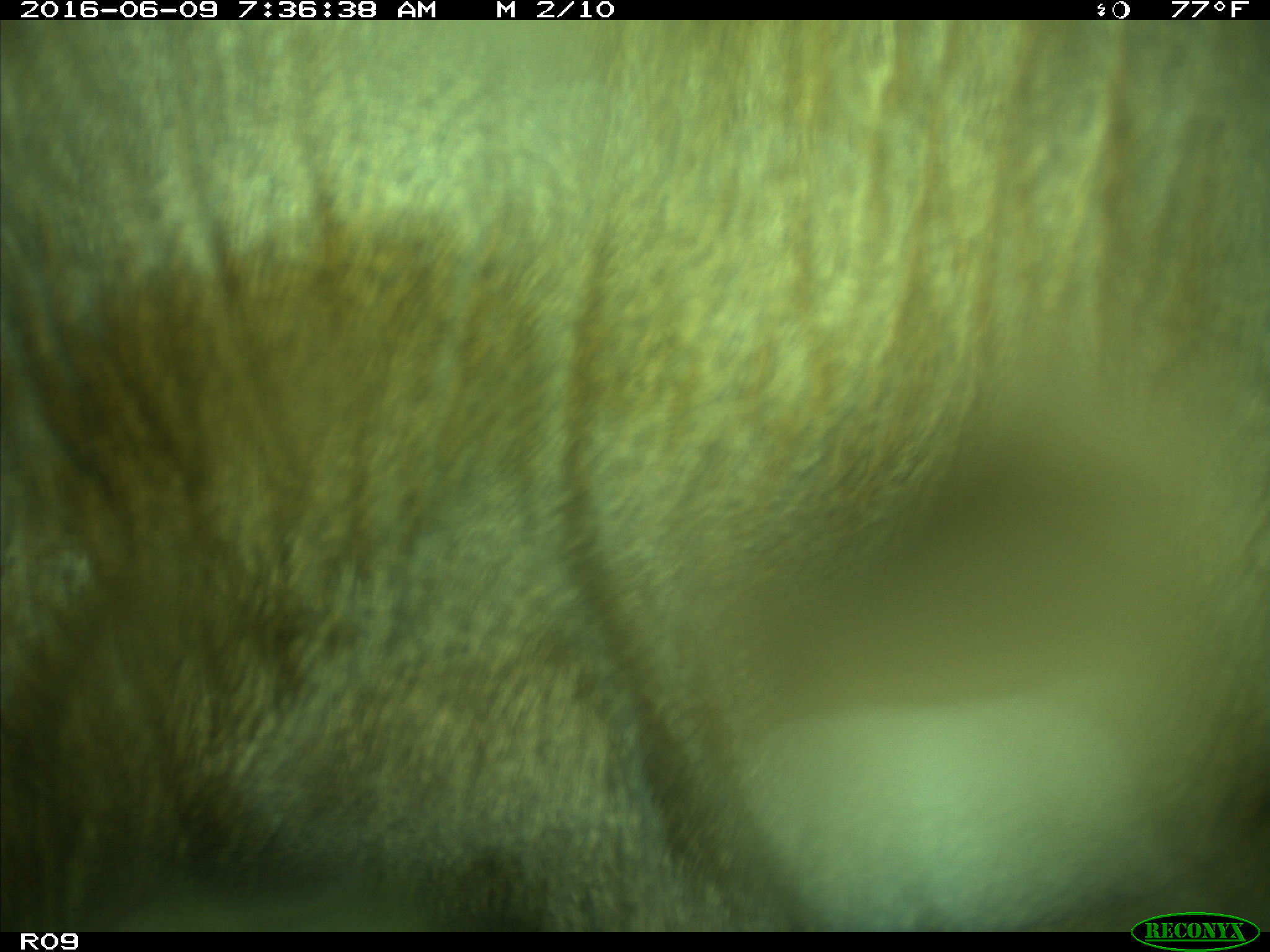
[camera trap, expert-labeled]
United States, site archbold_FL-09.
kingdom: Animalia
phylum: Chordata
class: Mammalia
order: Artiodactyla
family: Bovidae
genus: Bos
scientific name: Bos taurus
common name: domestic cow